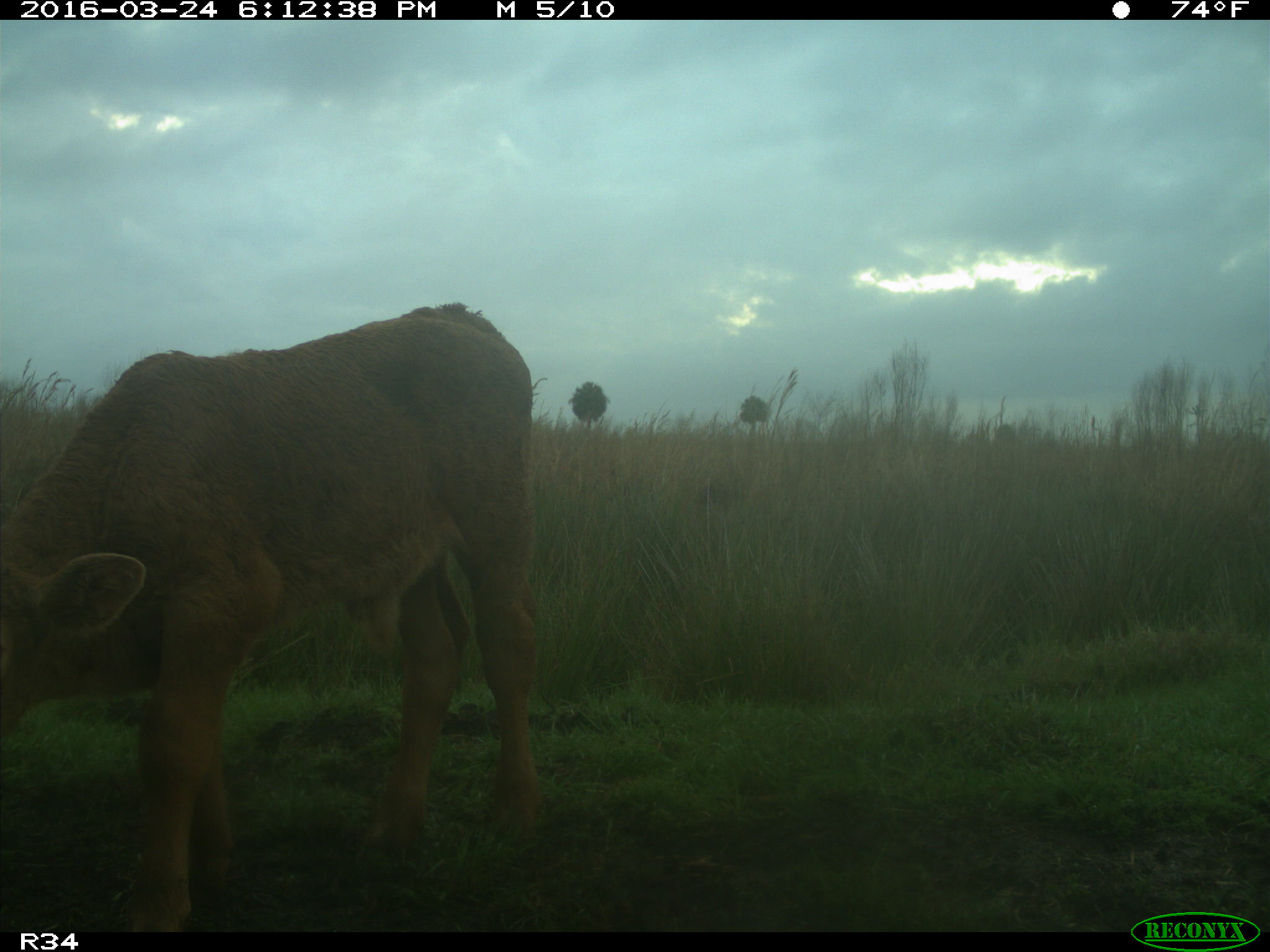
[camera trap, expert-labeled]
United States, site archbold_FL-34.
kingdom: Animalia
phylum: Chordata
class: Mammalia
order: Artiodactyla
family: Bovidae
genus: Bos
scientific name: Bos taurus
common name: domestic cow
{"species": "Bos taurus (domestic cow)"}